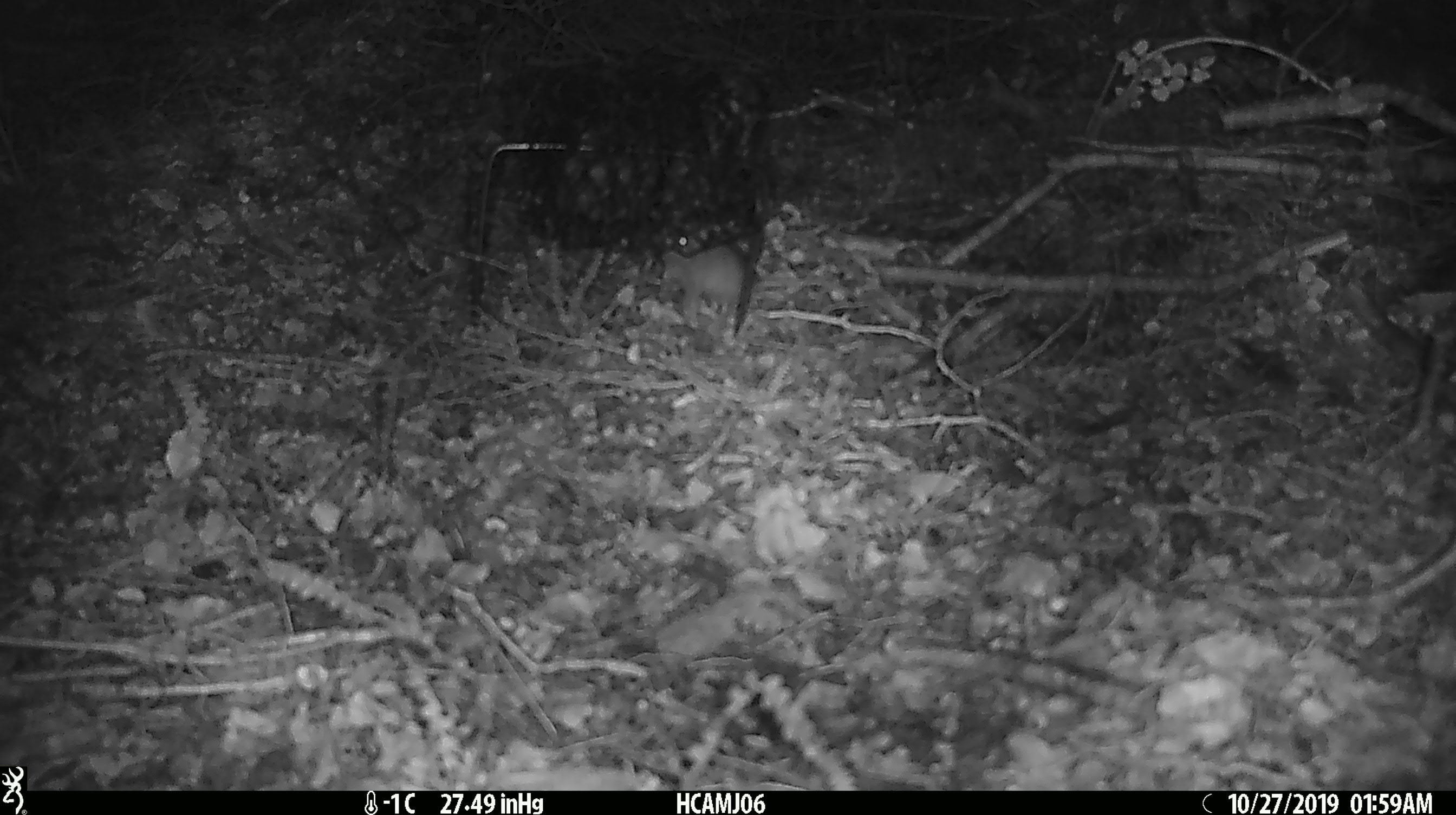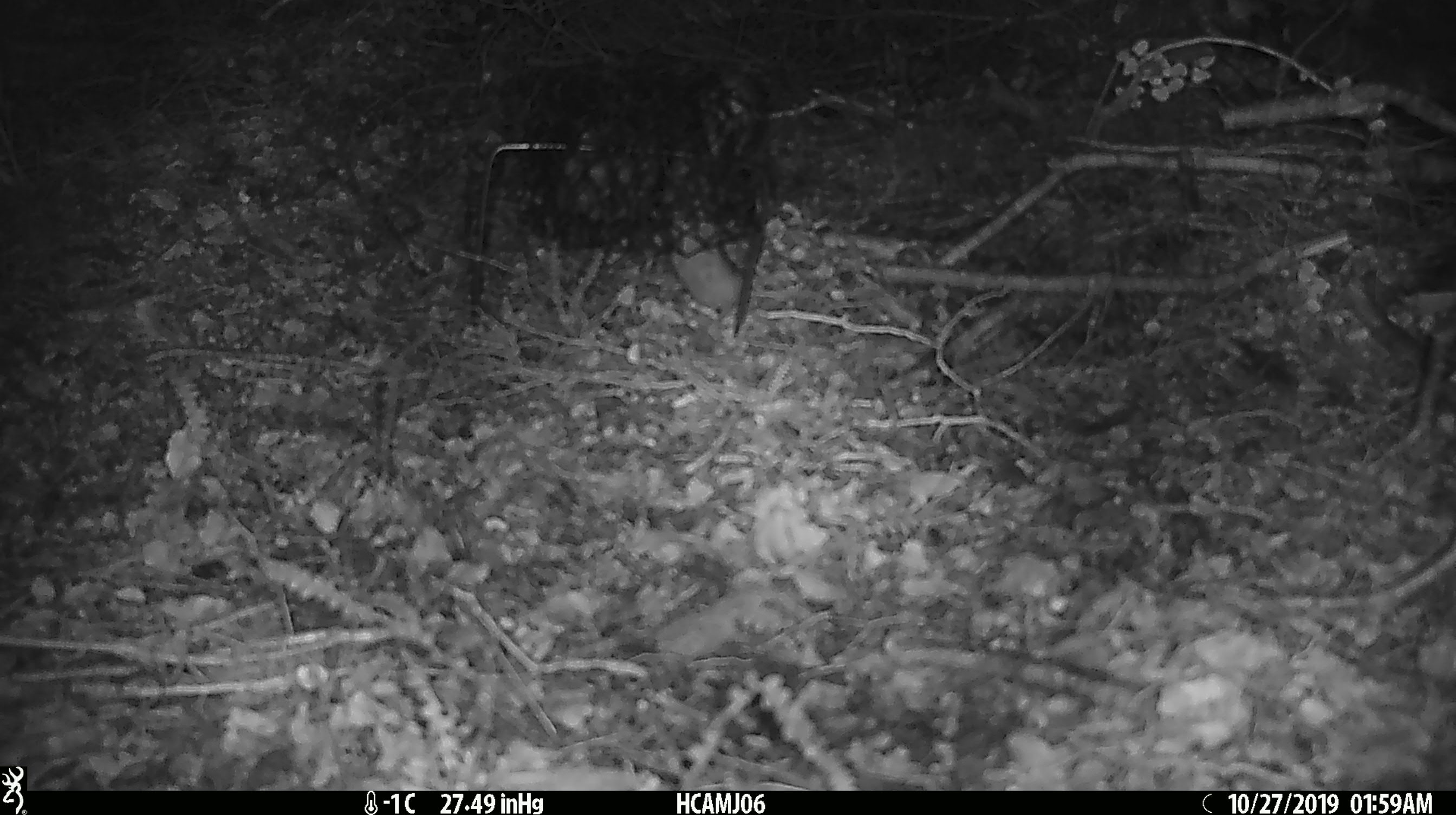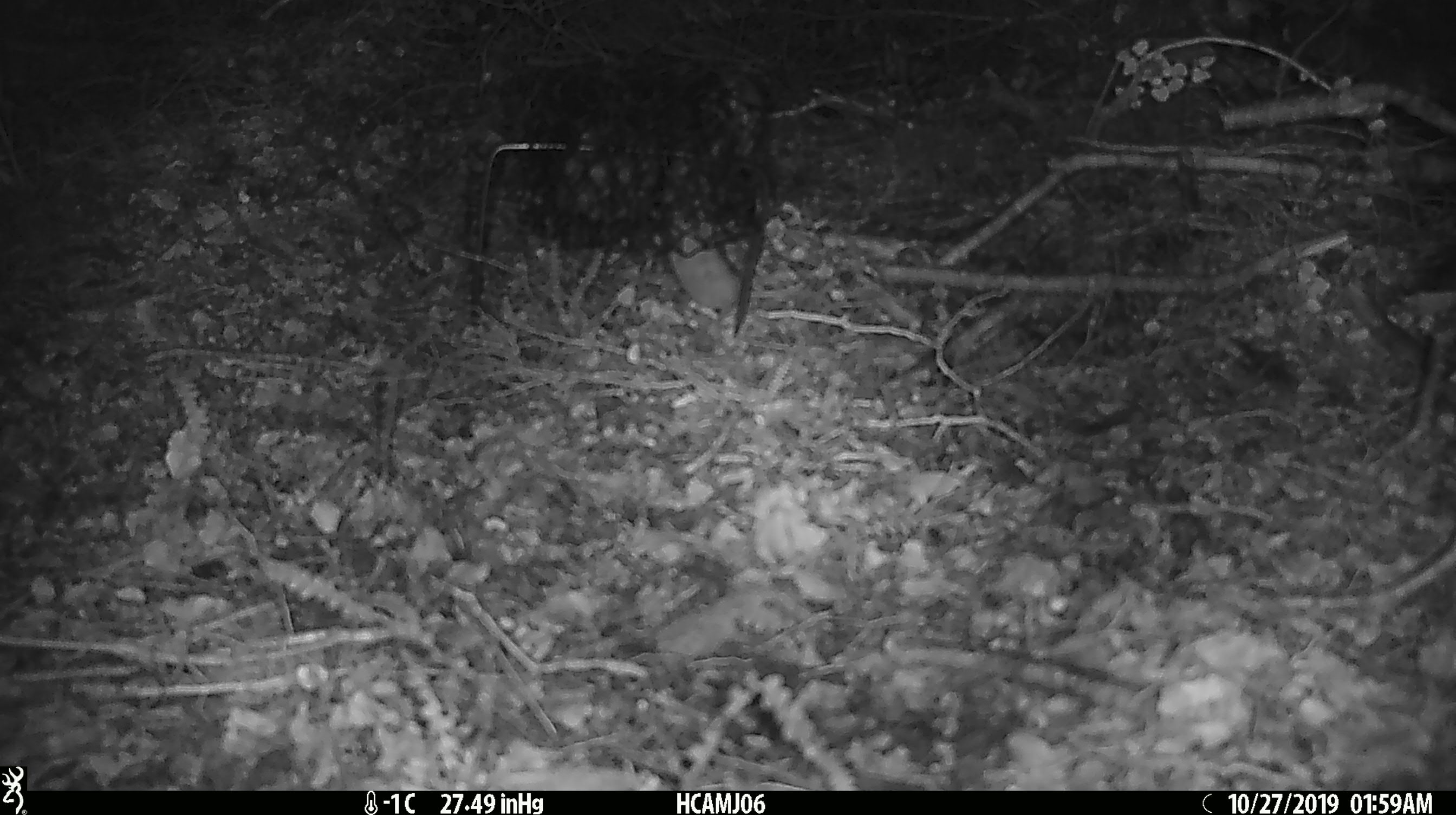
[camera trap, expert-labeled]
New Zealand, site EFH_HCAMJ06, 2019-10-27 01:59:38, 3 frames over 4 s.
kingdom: Animalia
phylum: Chordata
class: Mammalia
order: Rodentia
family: Muridae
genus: Mus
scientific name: Mus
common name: mouse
Mouse (Mus).